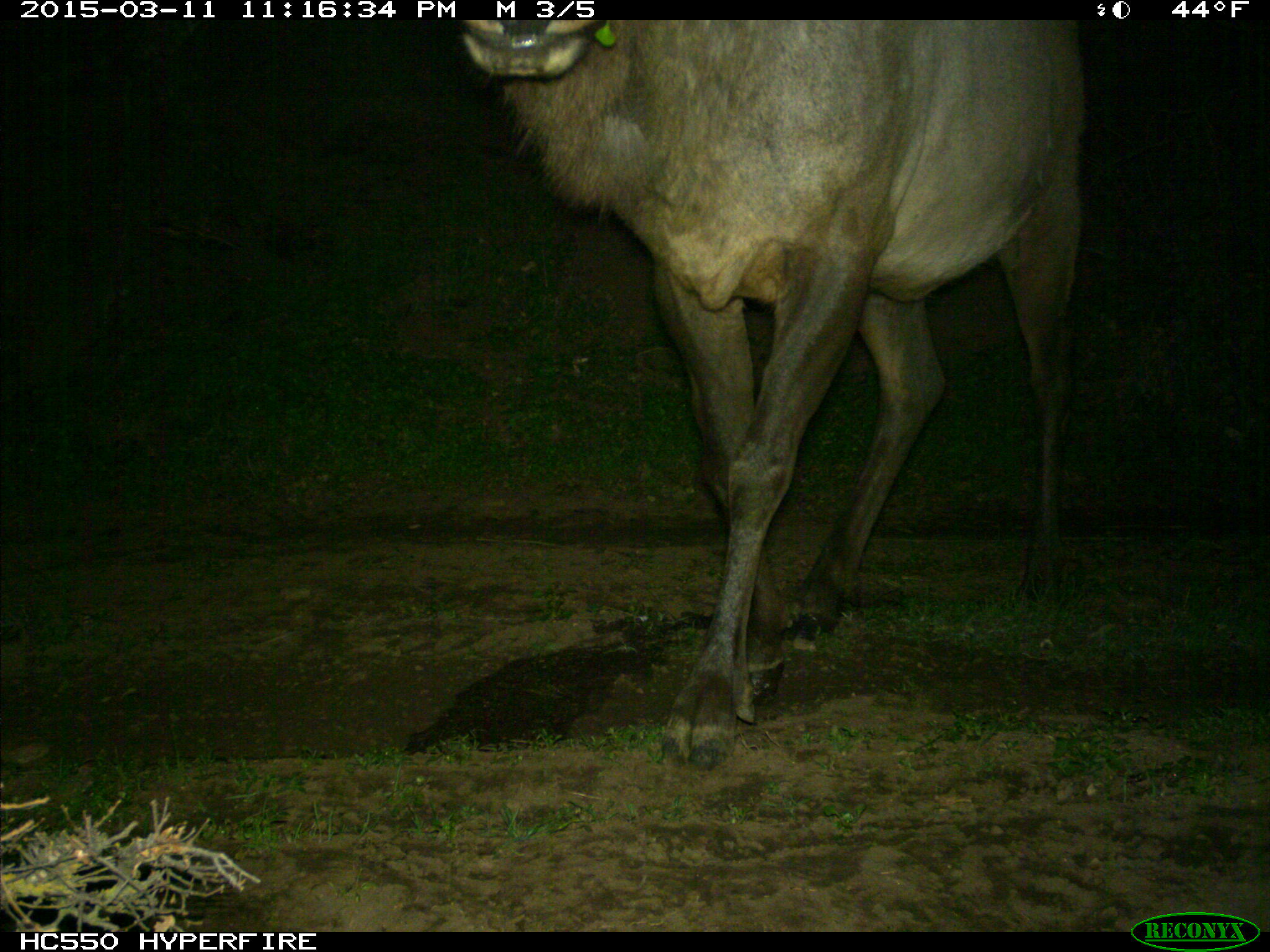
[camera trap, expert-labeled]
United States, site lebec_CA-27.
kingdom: Animalia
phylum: Chordata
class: Mammalia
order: Artiodactyla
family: Cervidae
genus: Cervus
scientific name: Cervus canadensis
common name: elk